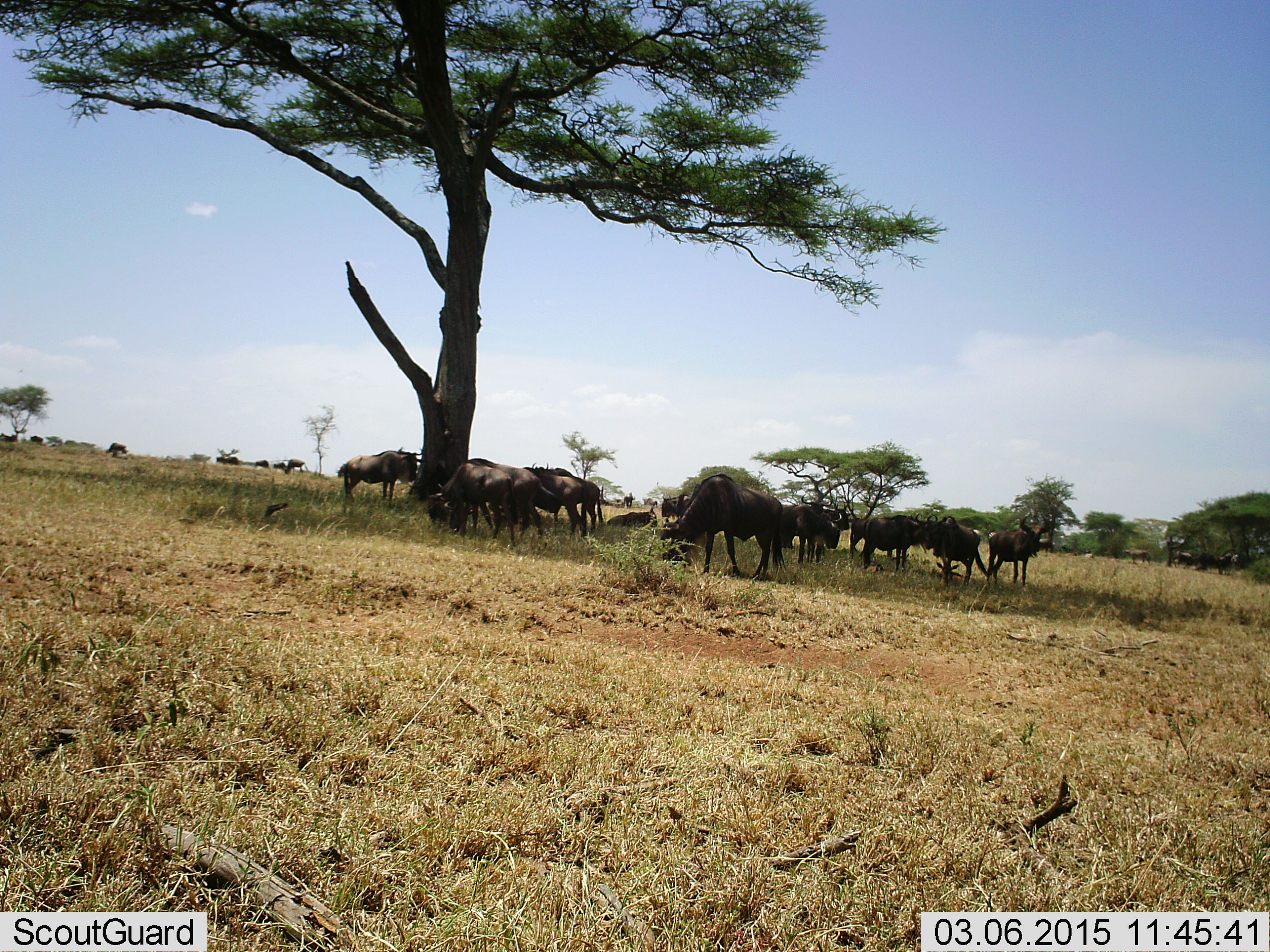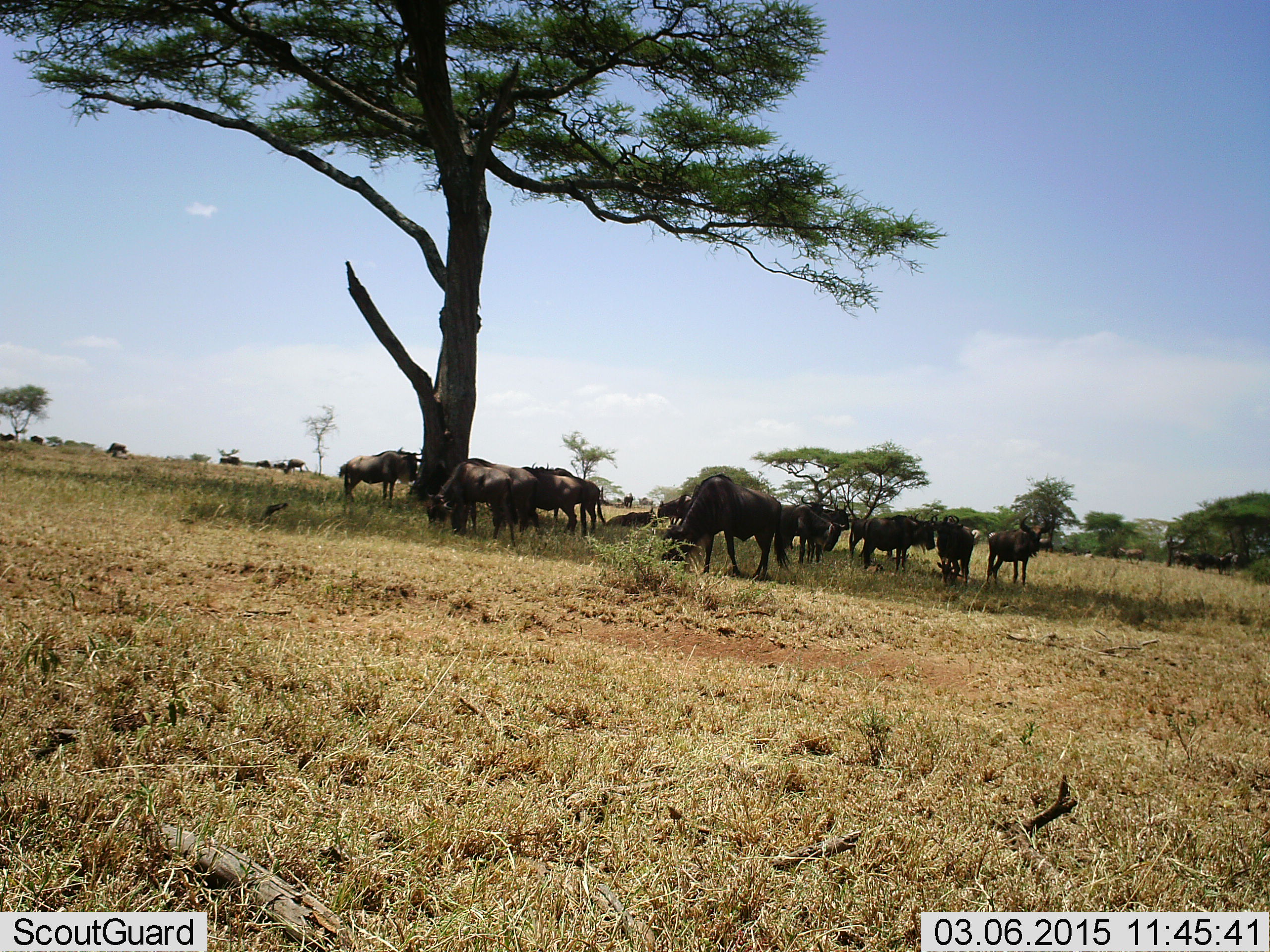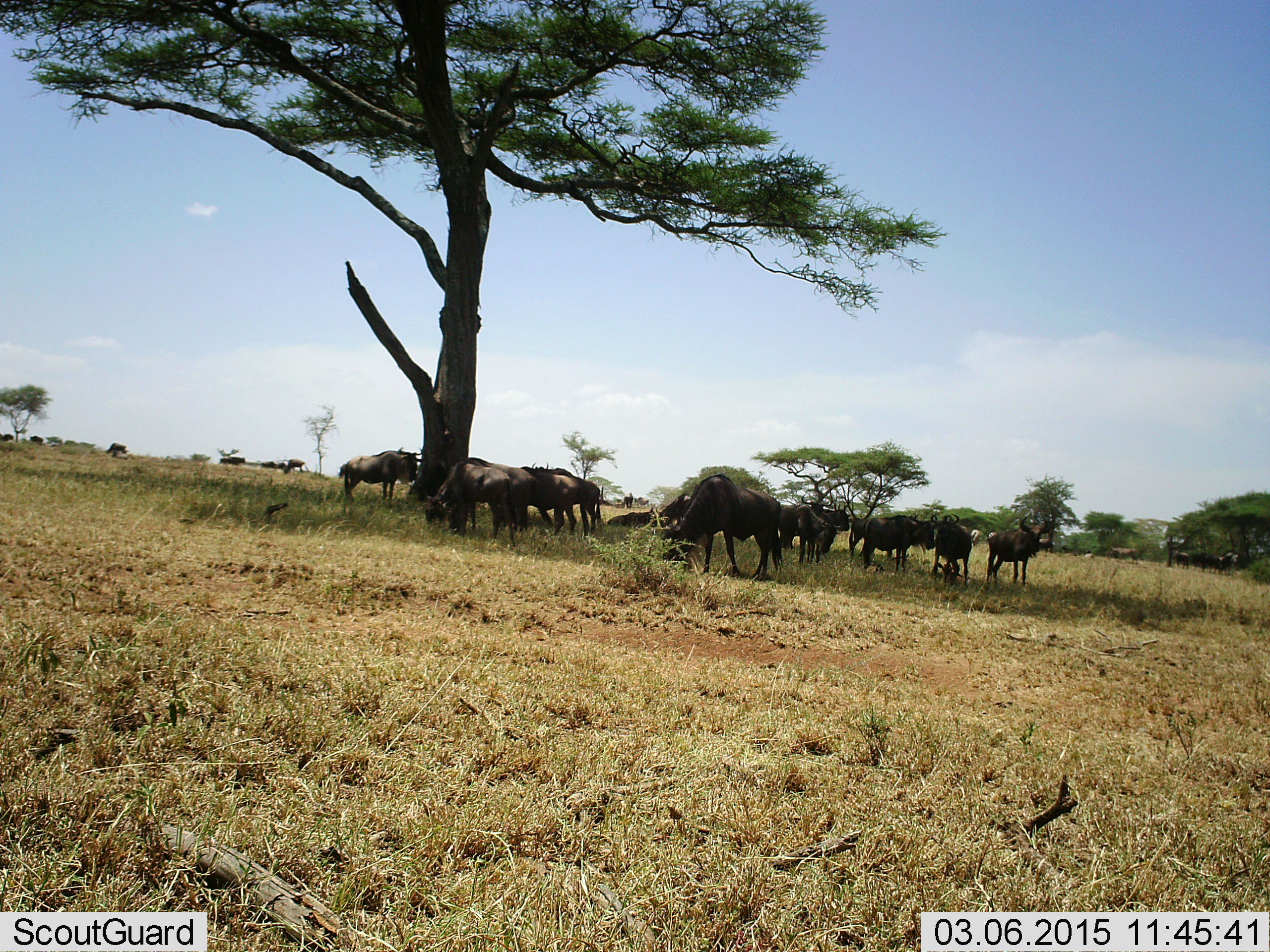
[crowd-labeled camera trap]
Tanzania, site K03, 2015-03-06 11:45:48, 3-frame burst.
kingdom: Animalia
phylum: Chordata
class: Mammalia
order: Artiodactyla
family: Bovidae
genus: Connochaetes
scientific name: Connochaetes taurinus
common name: blue wildebeest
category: wildebeest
Wildebeest (blue wildebeest) (Connochaetes taurinus), count 11-50. Behavior (volunteer vote fractions): standing 80%, resting 40%, moving 20%, interacting 0%. Young present (vote fraction): 0%. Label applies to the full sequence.